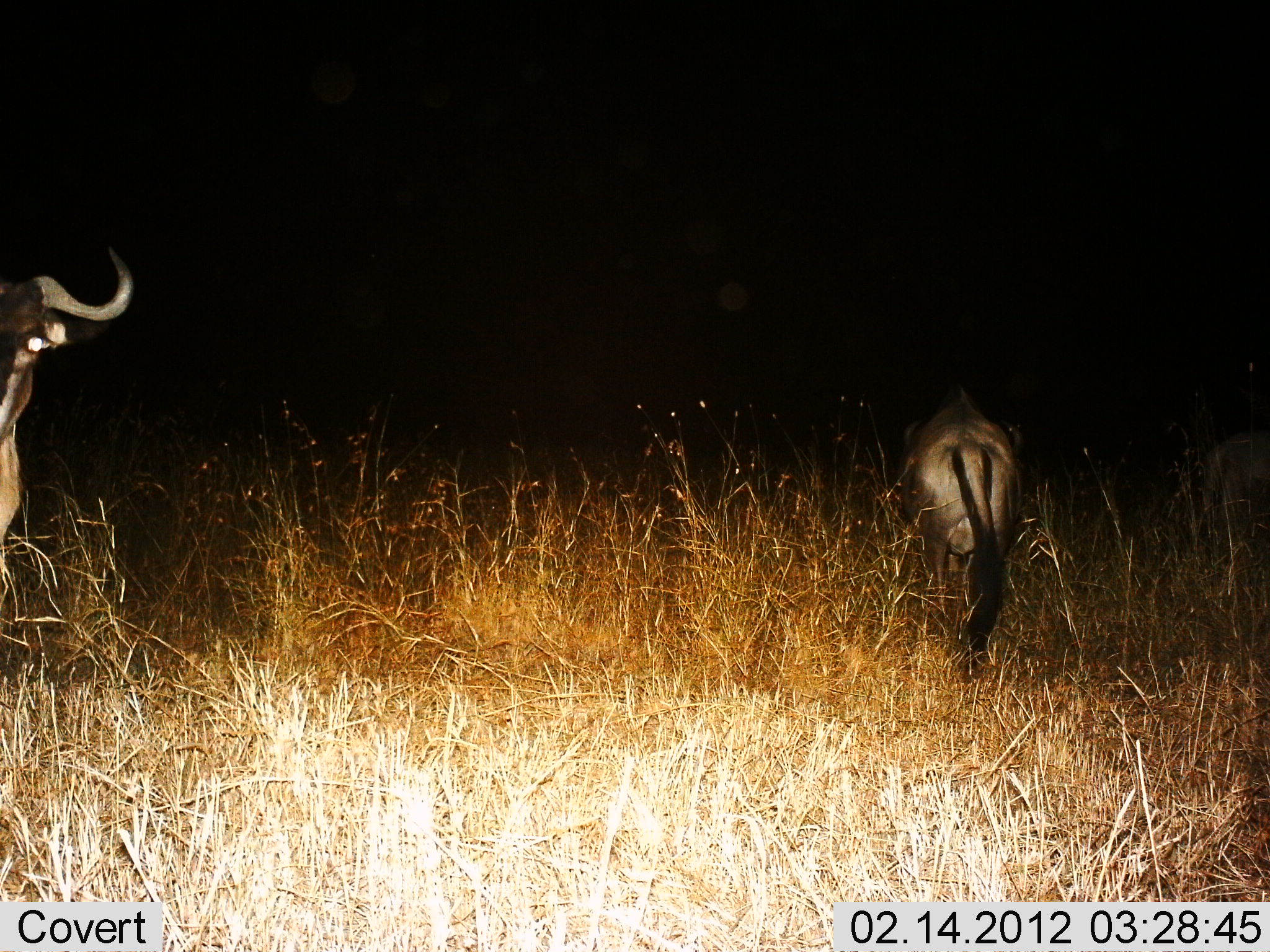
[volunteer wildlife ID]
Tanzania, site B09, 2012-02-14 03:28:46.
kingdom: Animalia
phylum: Chordata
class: Mammalia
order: Artiodactyla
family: Bovidae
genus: Connochaetes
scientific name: Connochaetes taurinus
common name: blue wildebeest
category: wildebeest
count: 3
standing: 67%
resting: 0%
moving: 43%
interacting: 0%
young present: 0%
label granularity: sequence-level